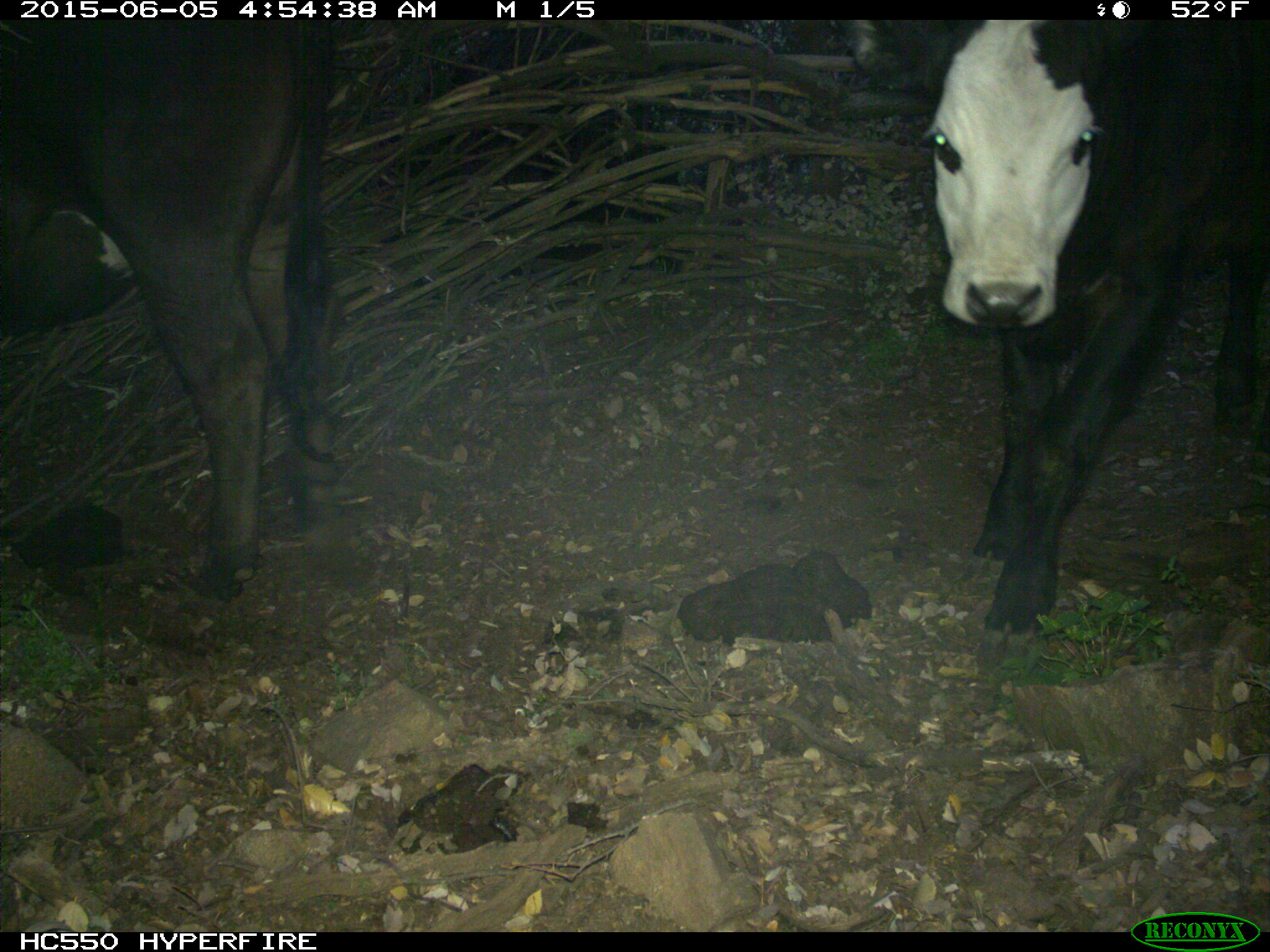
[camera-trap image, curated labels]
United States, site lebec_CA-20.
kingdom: Animalia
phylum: Chordata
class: Mammalia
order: Artiodactyla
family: Bovidae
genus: Bos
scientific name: Bos taurus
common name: domestic cow